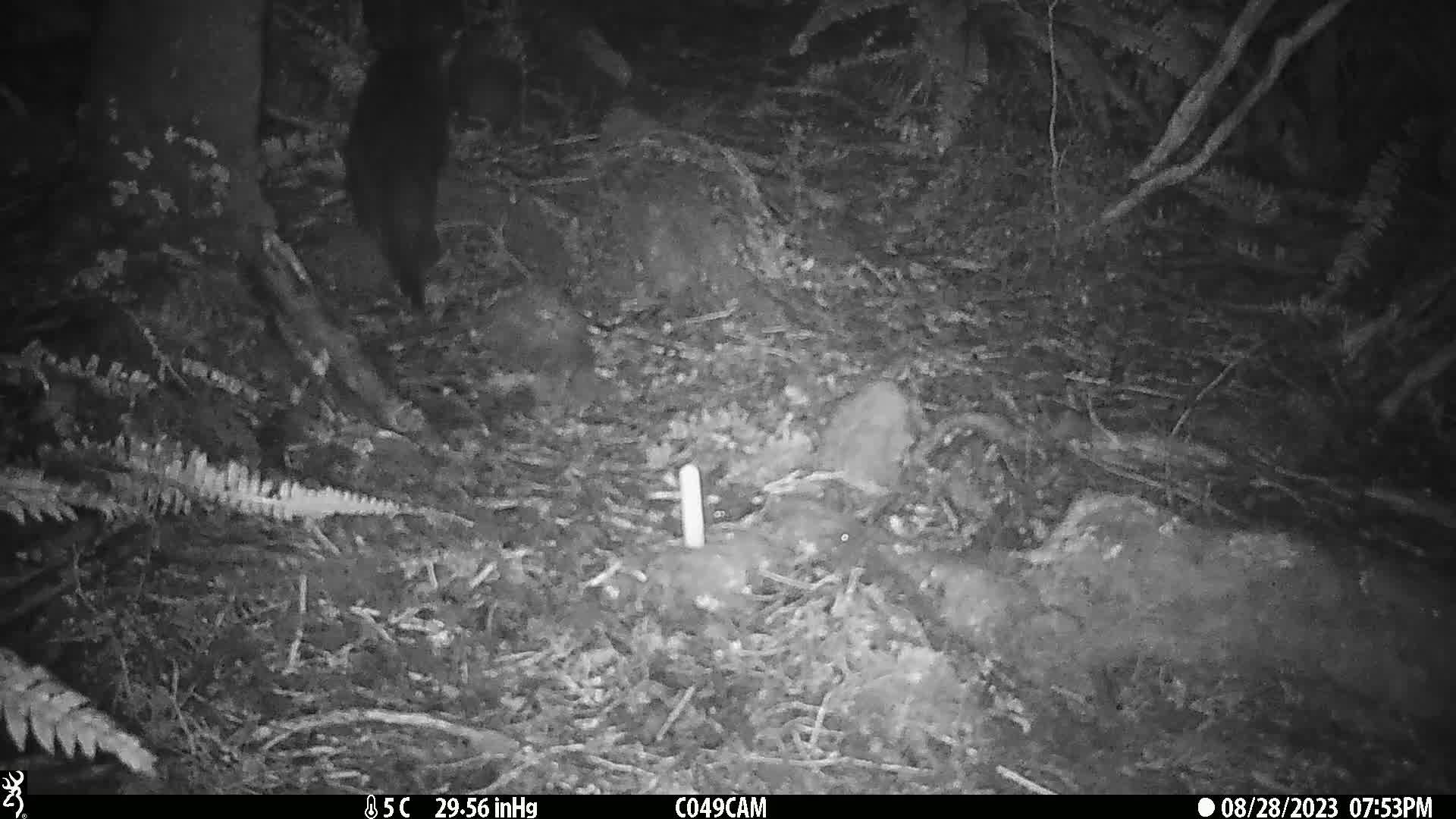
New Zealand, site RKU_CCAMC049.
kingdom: Animalia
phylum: Chordata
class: Mammalia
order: Carnivora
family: Felidae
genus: Felis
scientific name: Felis catus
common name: domestic cat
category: cat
Cat (domestic cat) (Felis catus).